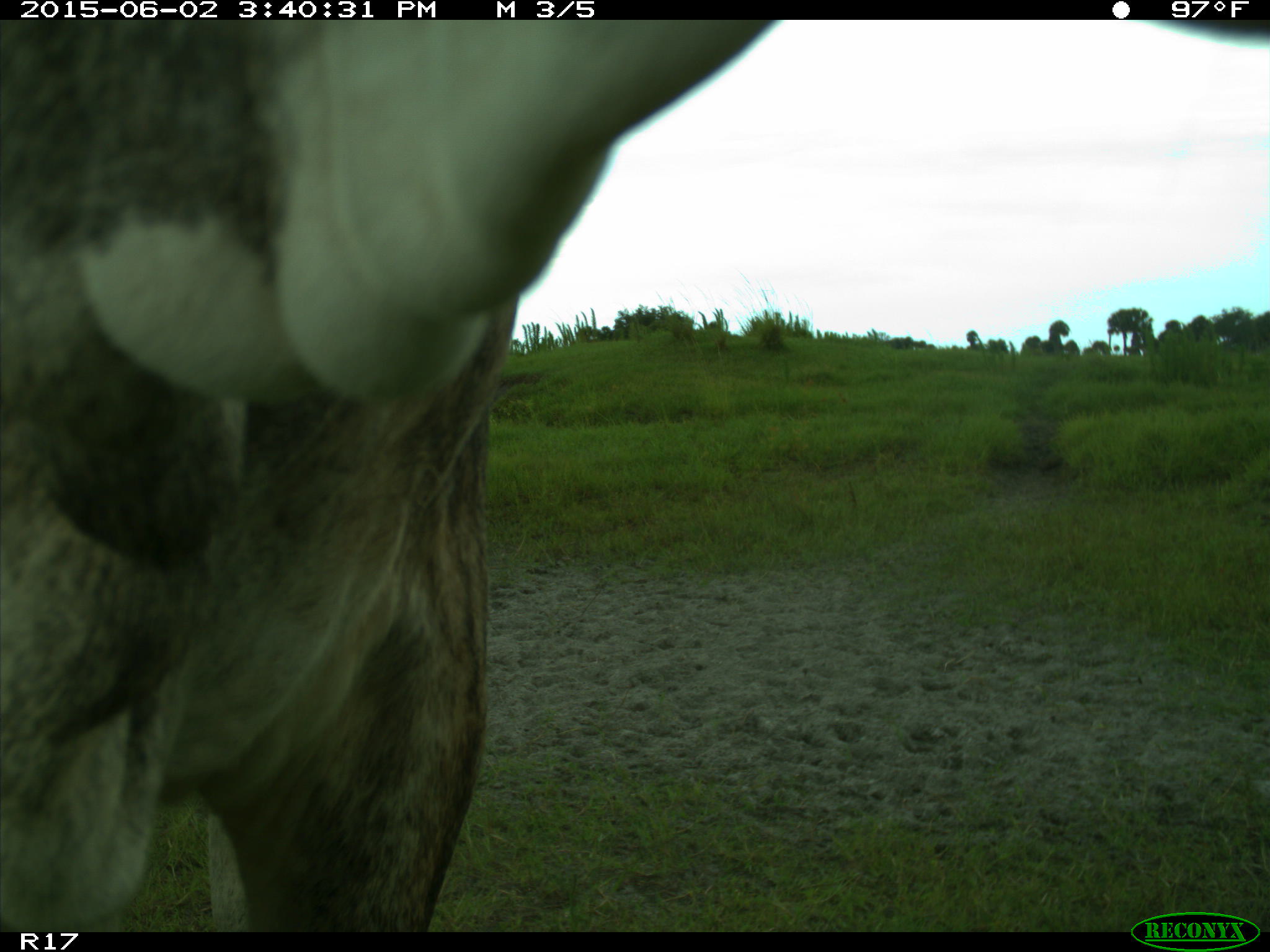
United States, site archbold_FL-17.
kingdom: Animalia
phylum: Chordata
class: Mammalia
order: Artiodactyla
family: Bovidae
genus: Bos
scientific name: Bos taurus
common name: domestic cow